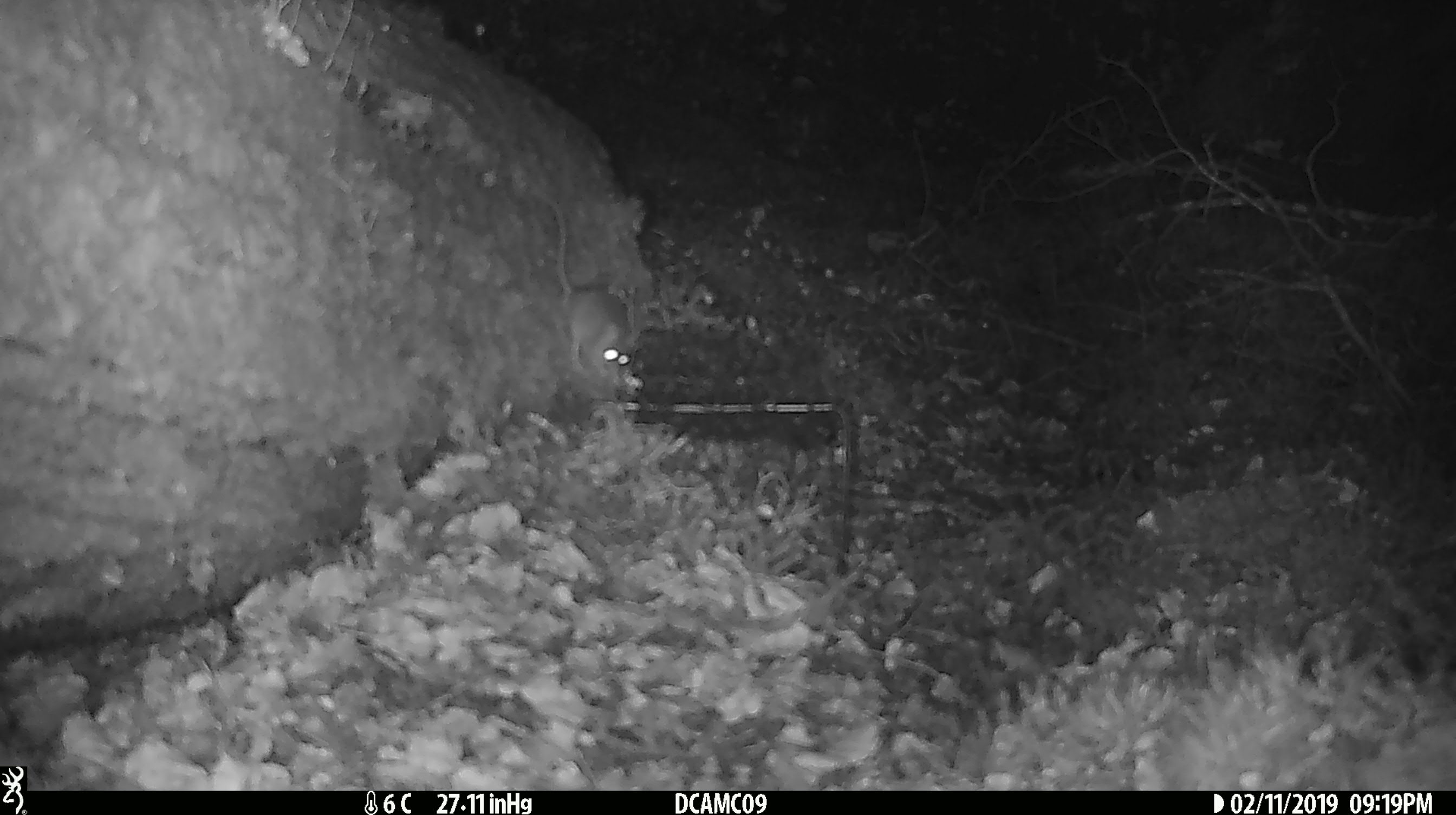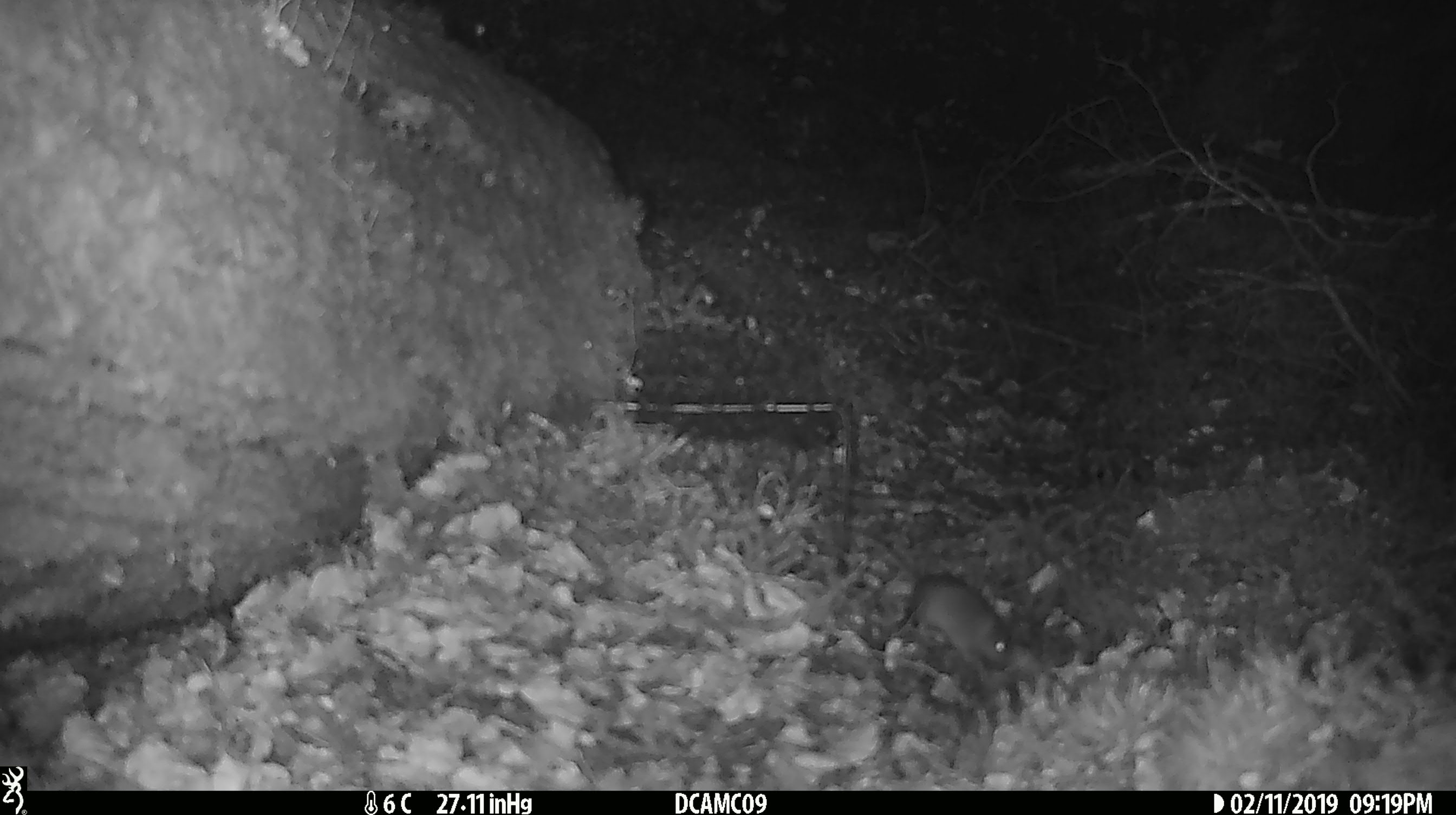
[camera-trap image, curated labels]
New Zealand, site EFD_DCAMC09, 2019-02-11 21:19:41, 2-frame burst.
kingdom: Animalia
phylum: Chordata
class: Mammalia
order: Rodentia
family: Muridae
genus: Mus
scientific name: Mus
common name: mouse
Mouse (Mus).